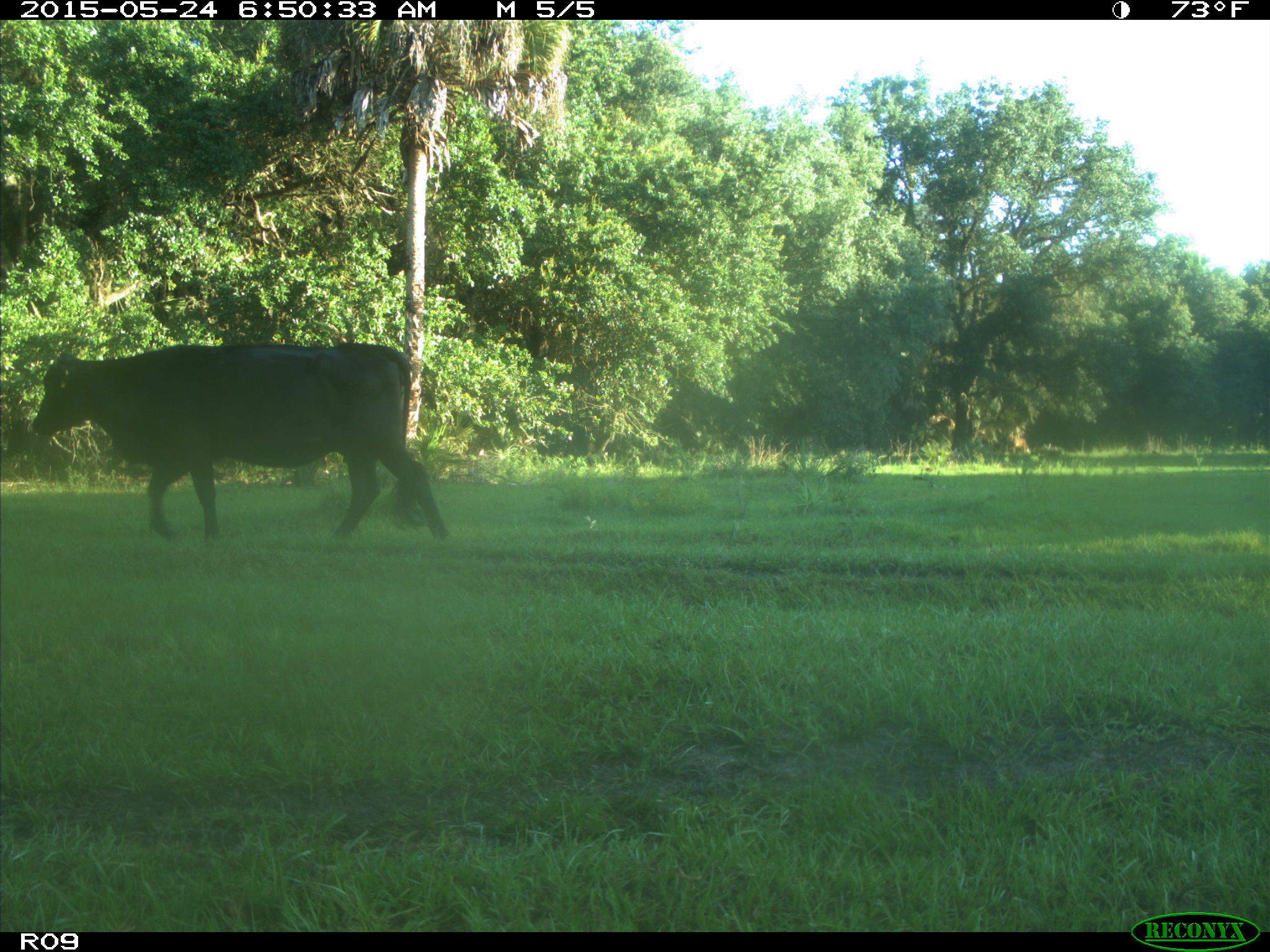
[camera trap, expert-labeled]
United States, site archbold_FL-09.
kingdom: Animalia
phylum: Chordata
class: Mammalia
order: Artiodactyla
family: Bovidae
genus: Bos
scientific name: Bos taurus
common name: domestic cow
Bos taurus (domestic cow).